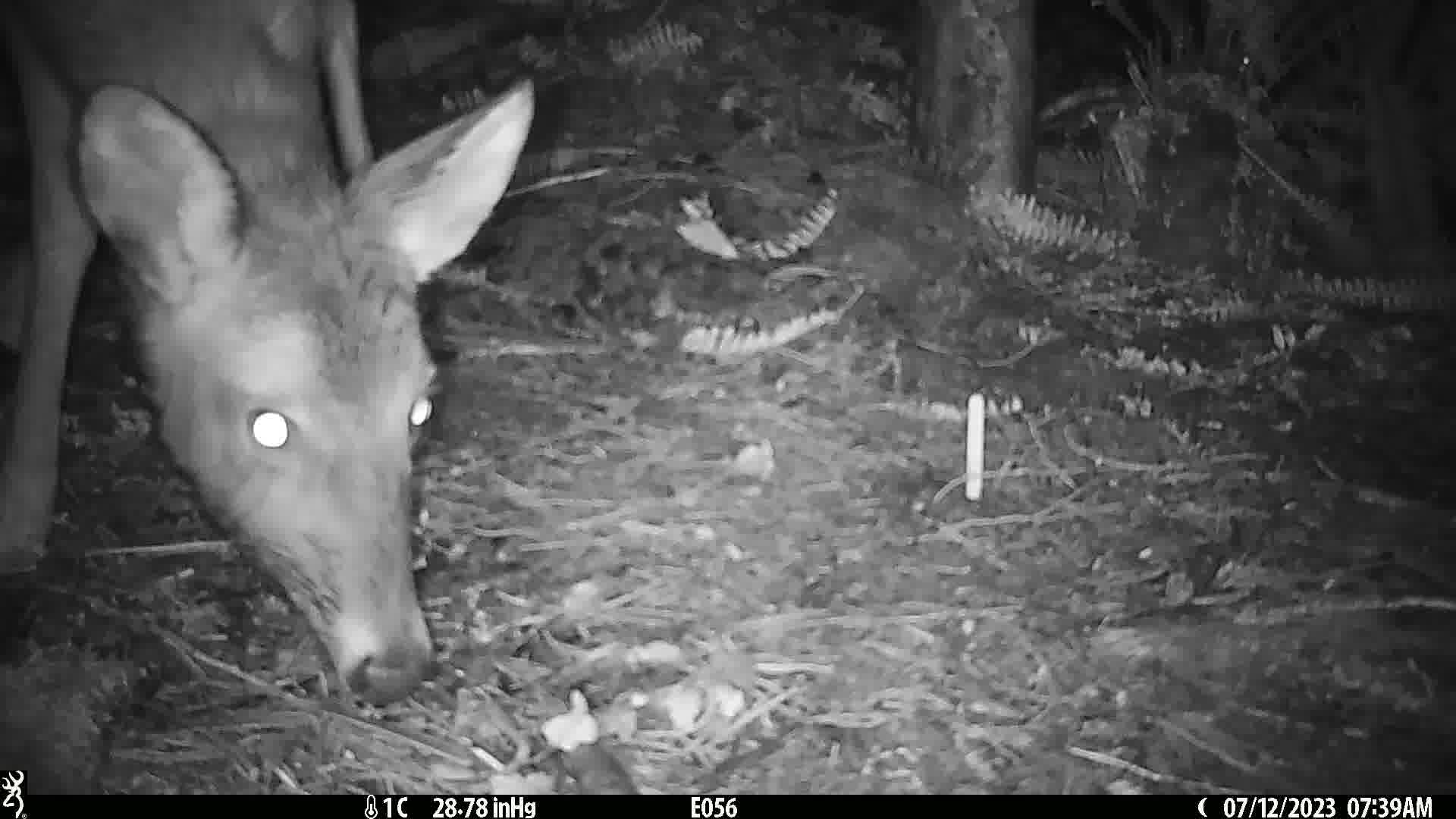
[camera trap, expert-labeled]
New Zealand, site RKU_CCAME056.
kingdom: Animalia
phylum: Chordata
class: Mammalia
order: Artiodactyla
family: Cervidae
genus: Odocoileus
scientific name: Odocoileus virginianus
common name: white-tailed deer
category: white tailed deer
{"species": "white tailed deer (white-tailed deer) (Odocoileus virginianus)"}